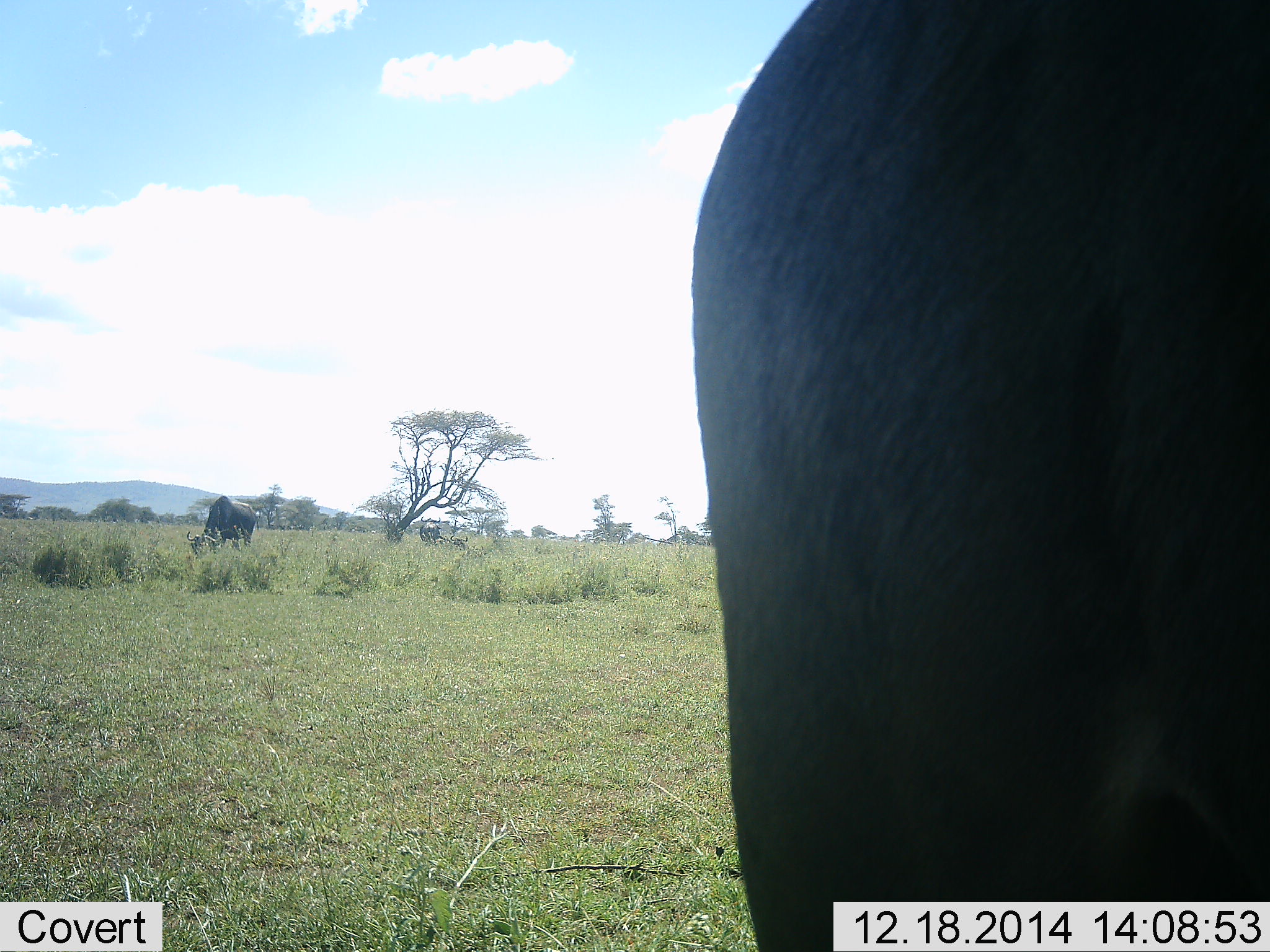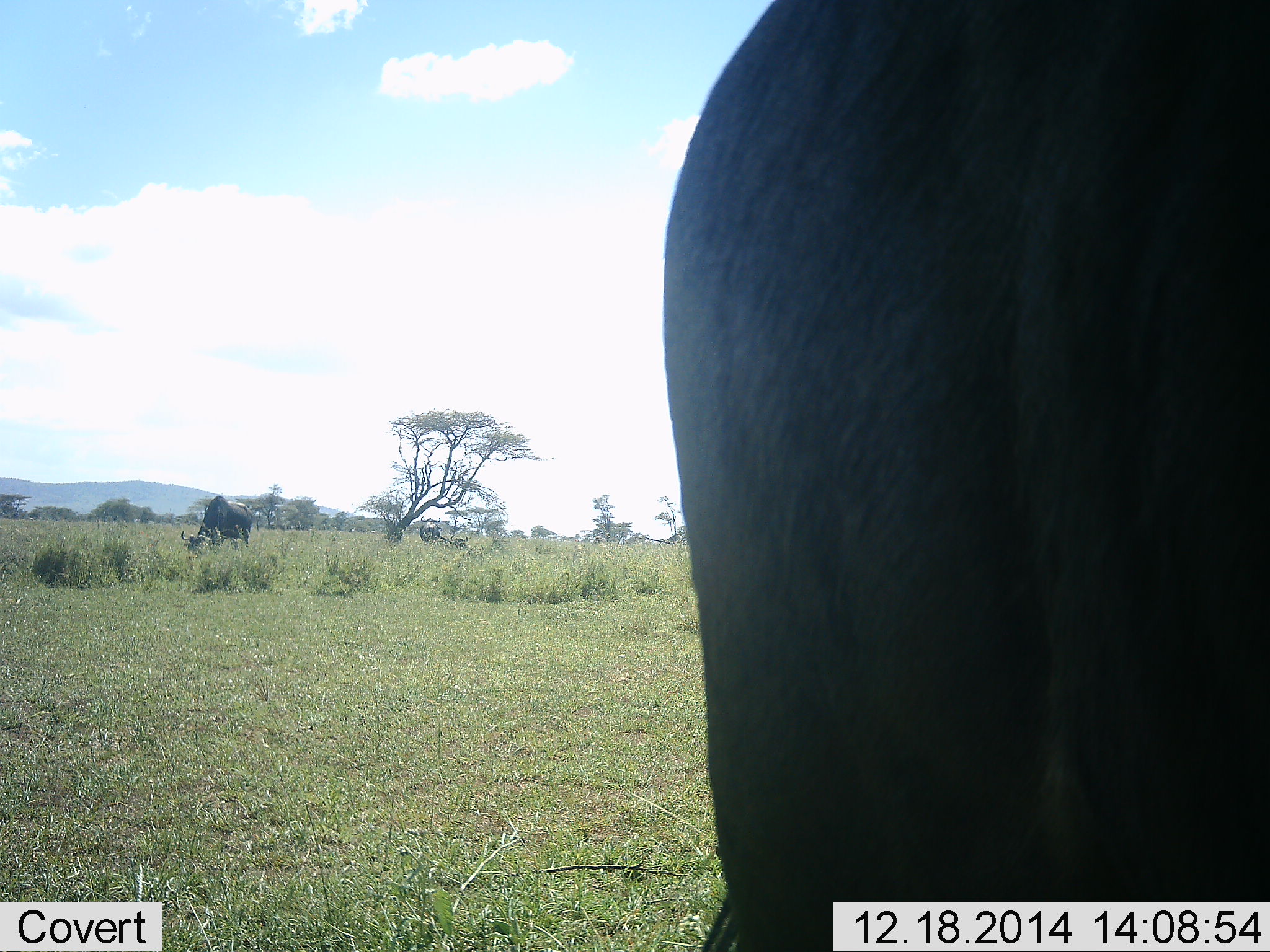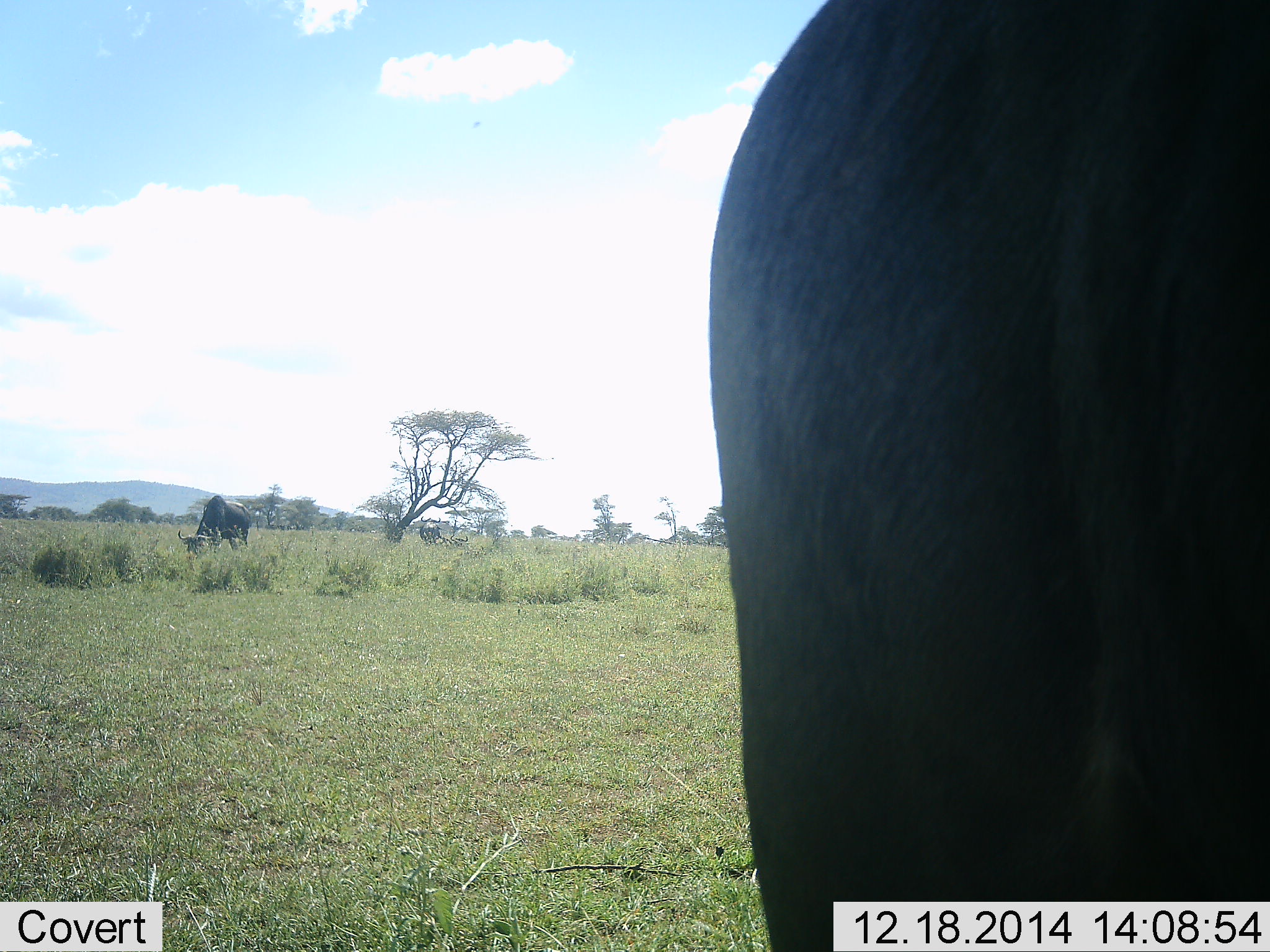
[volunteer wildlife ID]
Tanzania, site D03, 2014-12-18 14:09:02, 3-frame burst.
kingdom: Animalia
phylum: Chordata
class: Mammalia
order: Artiodactyla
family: Bovidae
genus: Connochaetes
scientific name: Connochaetes taurinus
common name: blue wildebeest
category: wildebeest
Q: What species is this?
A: Wildebeest (blue wildebeest) (Connochaetes taurinus).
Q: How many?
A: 2.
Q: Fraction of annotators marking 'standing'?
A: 50%.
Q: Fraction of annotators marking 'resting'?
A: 0%.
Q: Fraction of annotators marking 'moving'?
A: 30%.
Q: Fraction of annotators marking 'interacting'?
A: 0%.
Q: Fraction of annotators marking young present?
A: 0%.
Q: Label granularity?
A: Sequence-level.